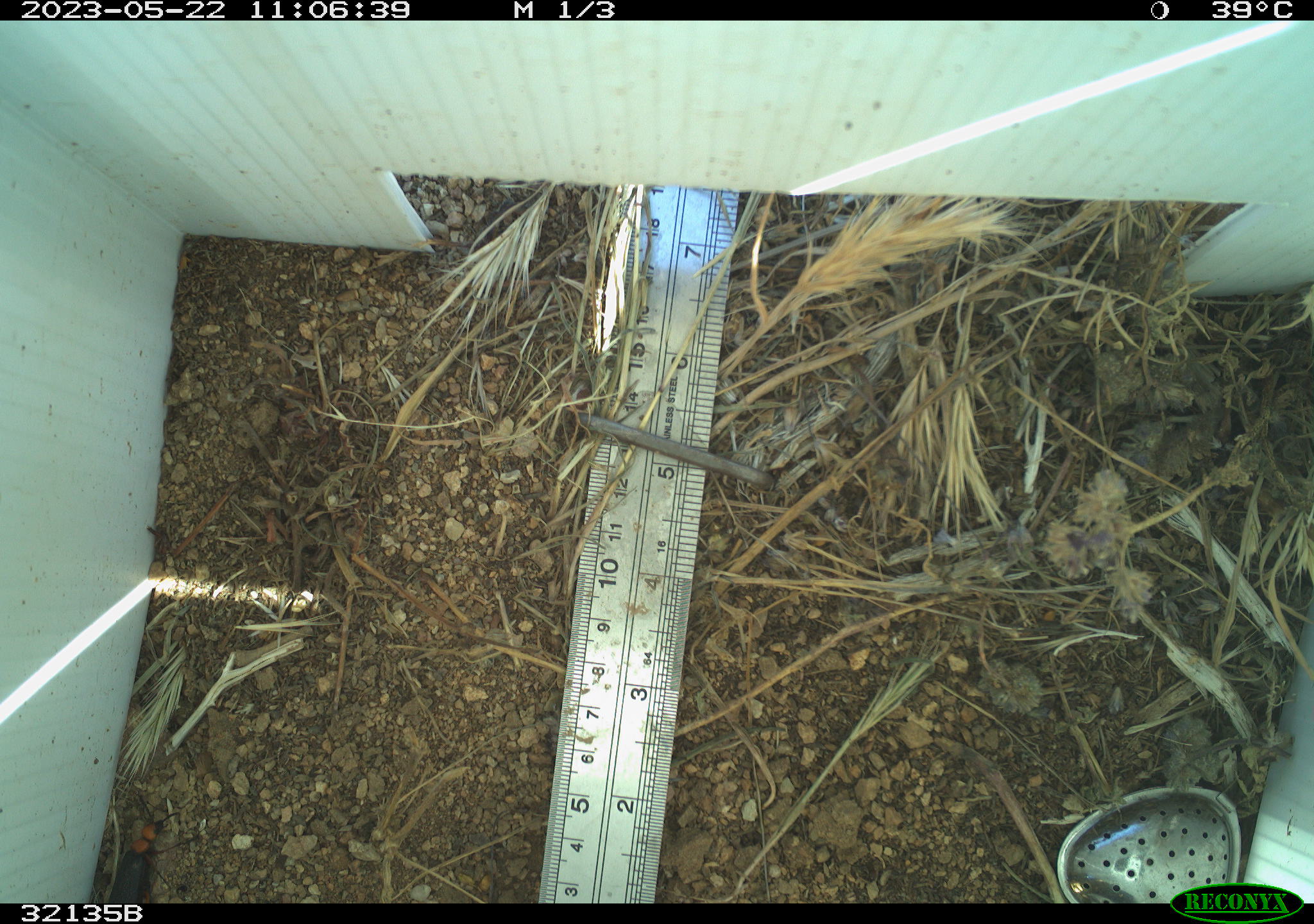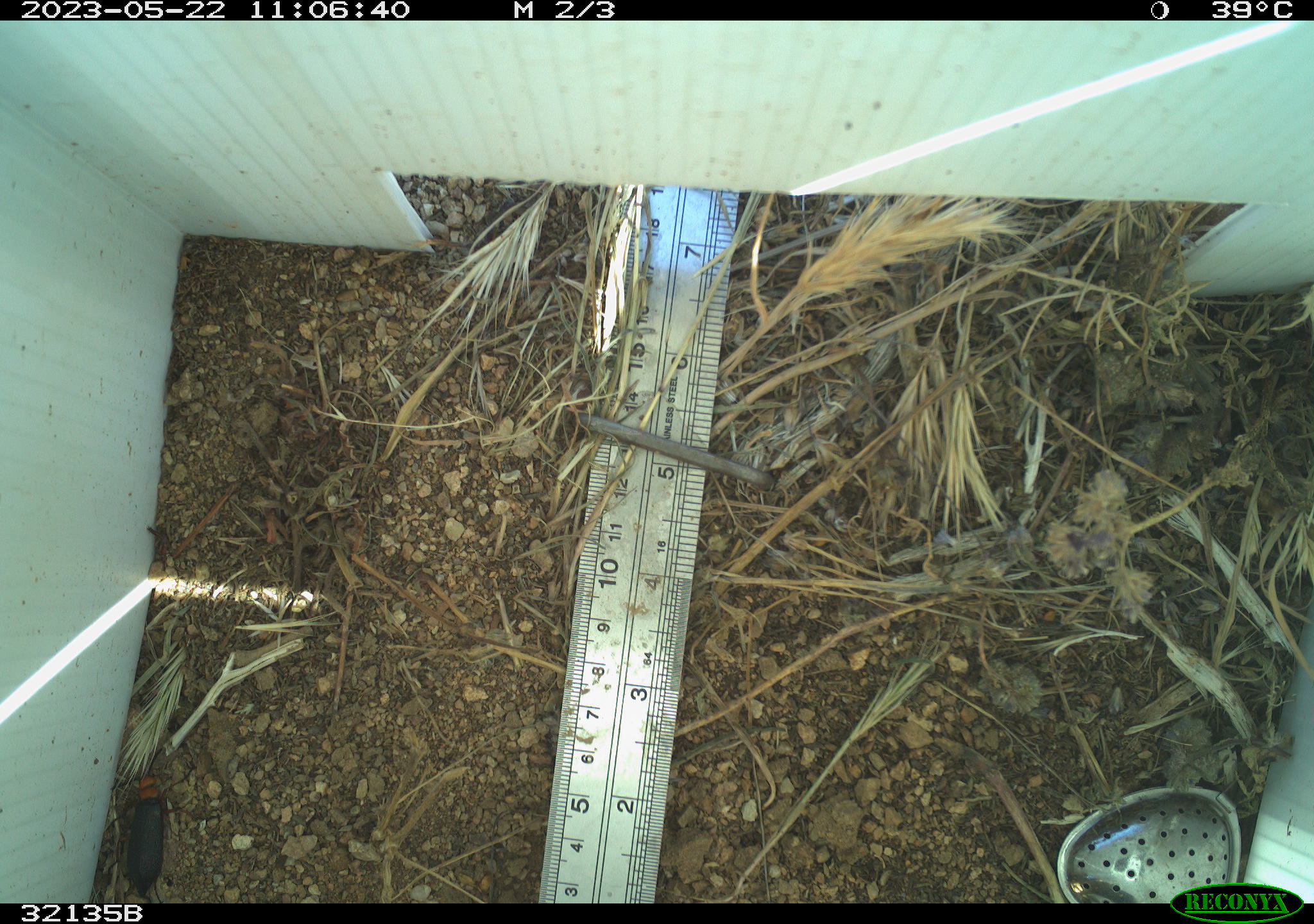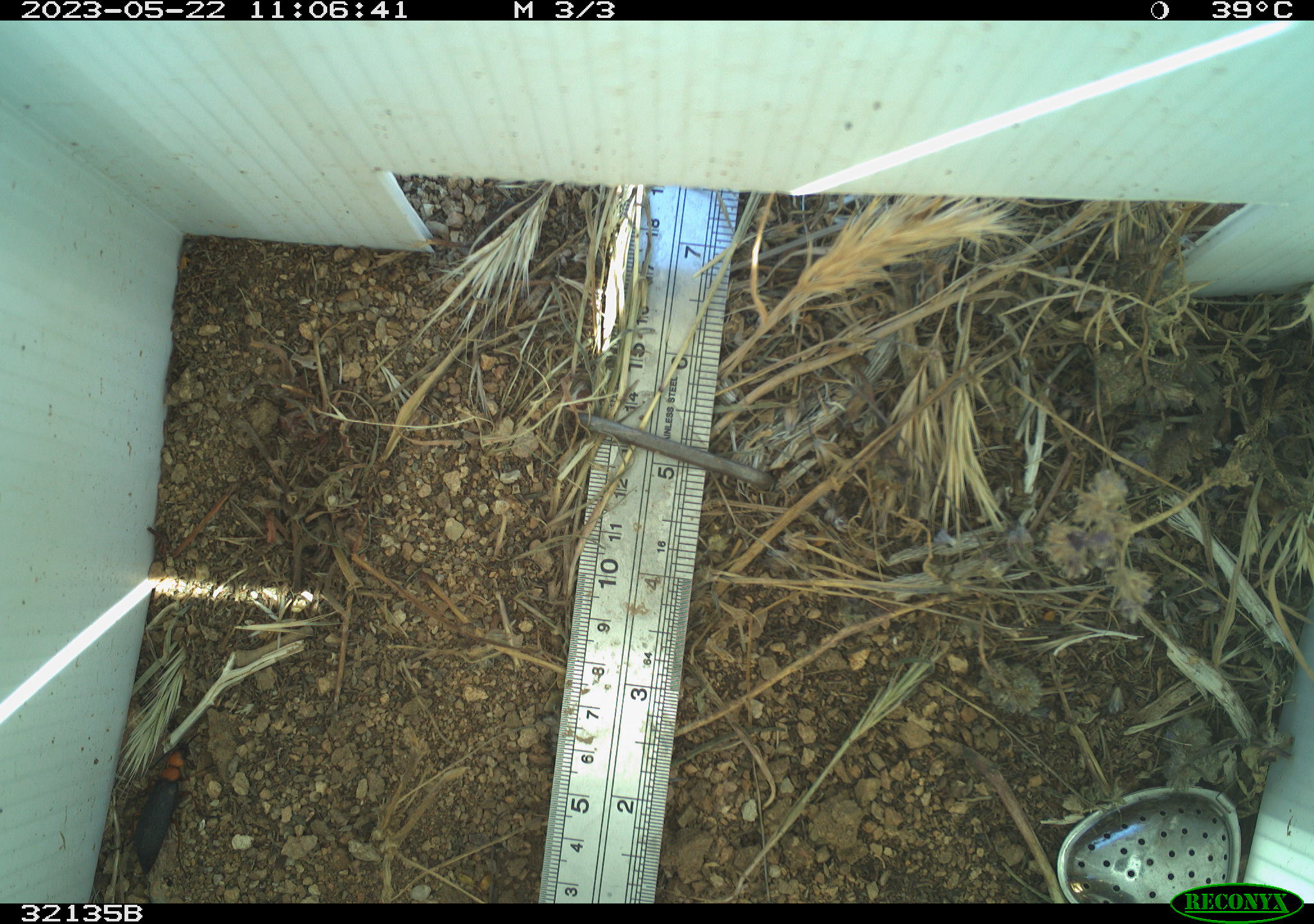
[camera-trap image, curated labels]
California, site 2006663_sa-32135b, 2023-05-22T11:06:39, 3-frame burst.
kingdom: Animalia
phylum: Arthropoda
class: Insecta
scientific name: Insecta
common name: insect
Insect (Insecta).